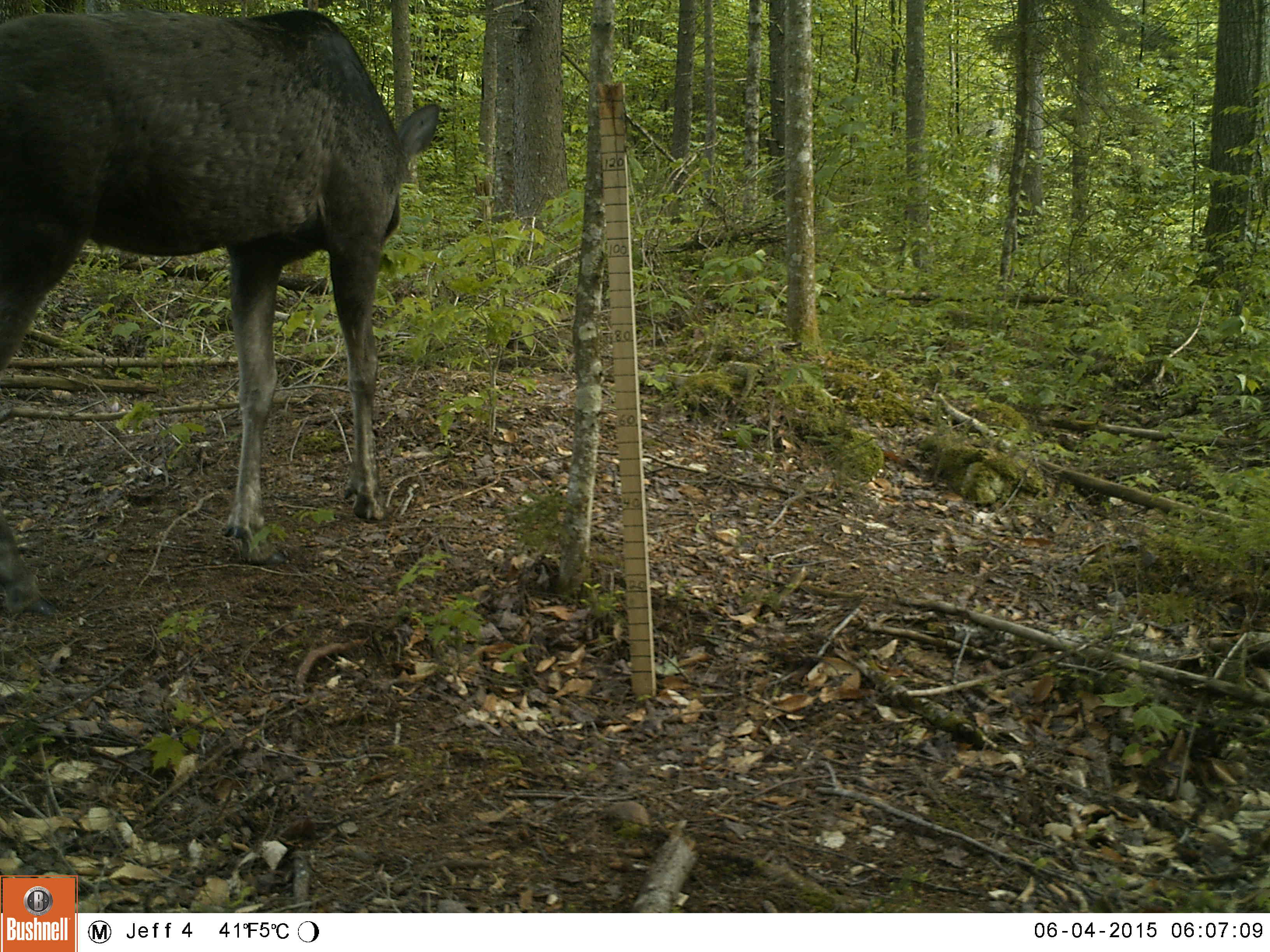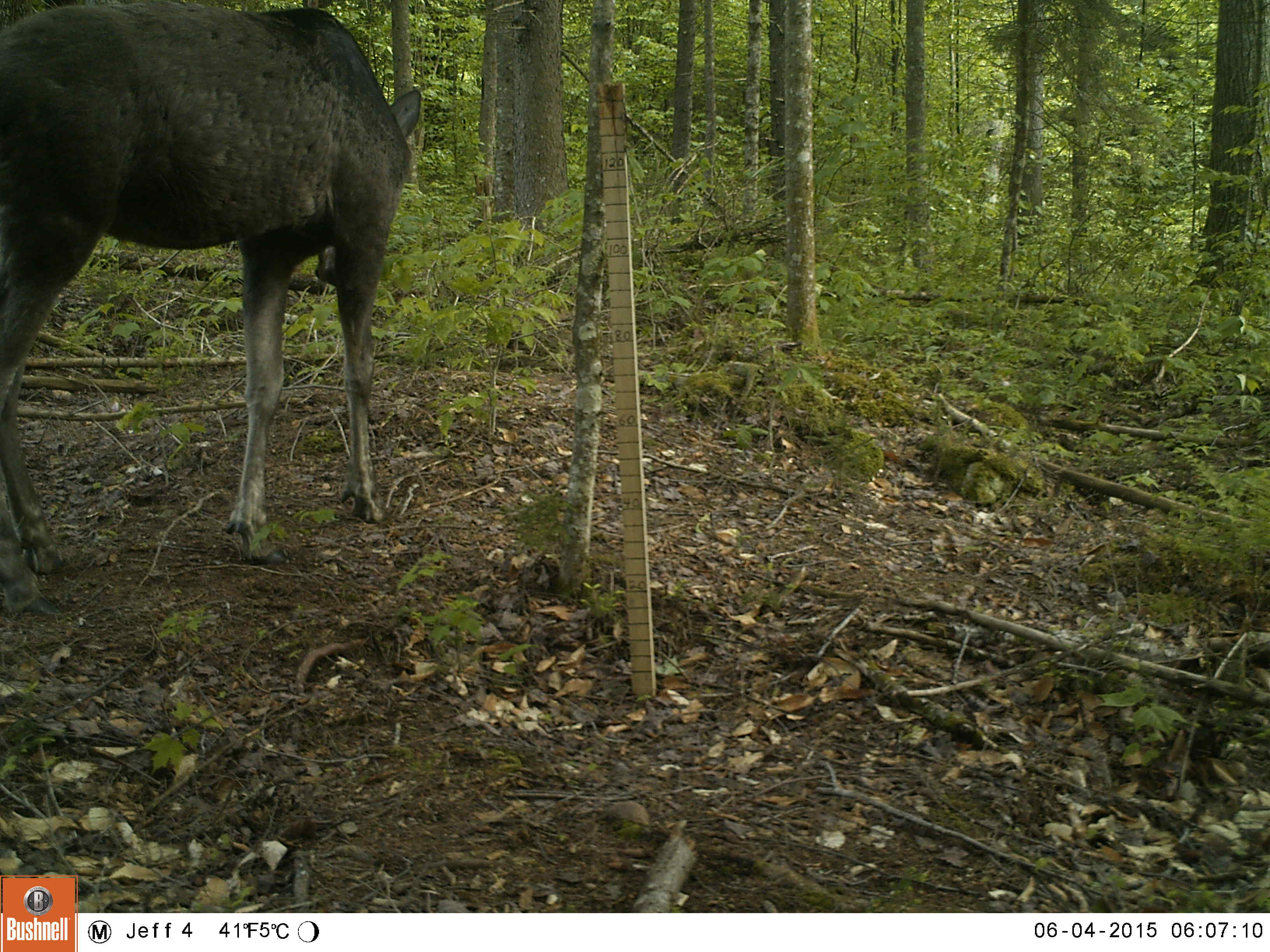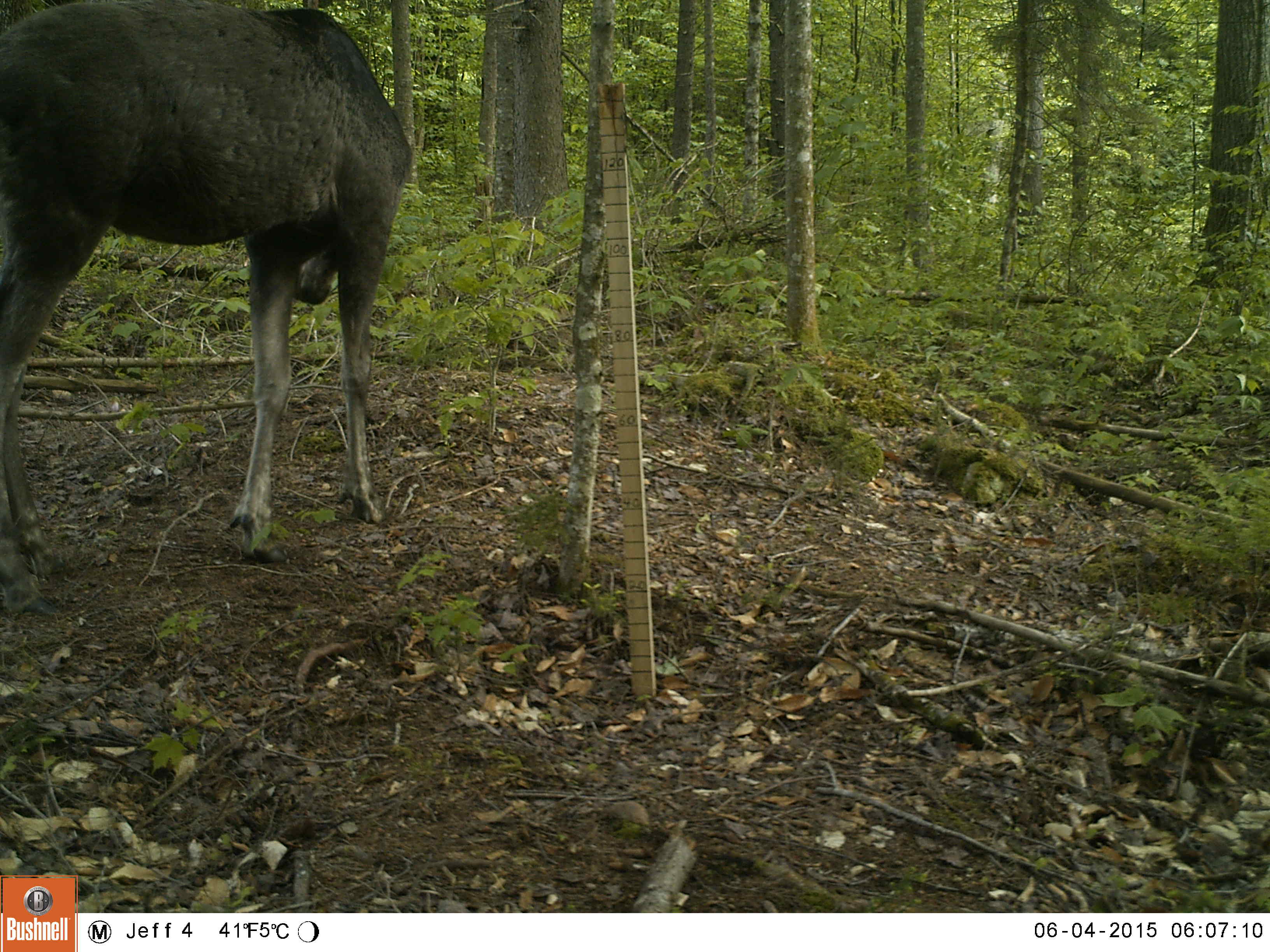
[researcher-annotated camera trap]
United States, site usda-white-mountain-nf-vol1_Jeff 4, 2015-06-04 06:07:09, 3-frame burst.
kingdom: Animalia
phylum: Chordata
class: Mammalia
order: Artiodactyla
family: Cervidae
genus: Alces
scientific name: Alces alces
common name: moose